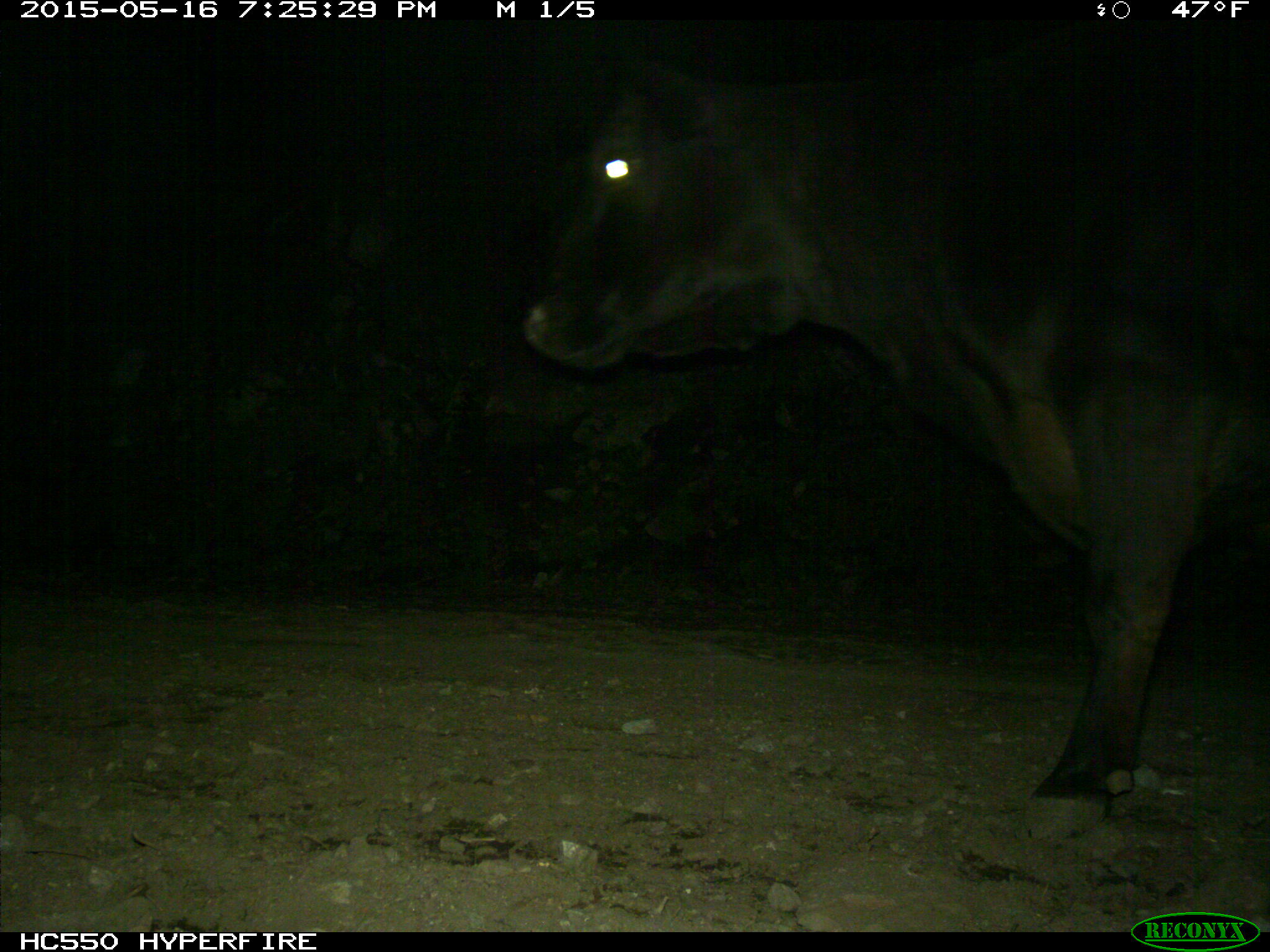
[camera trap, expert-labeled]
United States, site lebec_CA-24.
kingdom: Animalia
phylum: Chordata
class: Mammalia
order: Artiodactyla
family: Bovidae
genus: Bos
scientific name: Bos taurus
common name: domestic cow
Bos taurus (domestic cow).